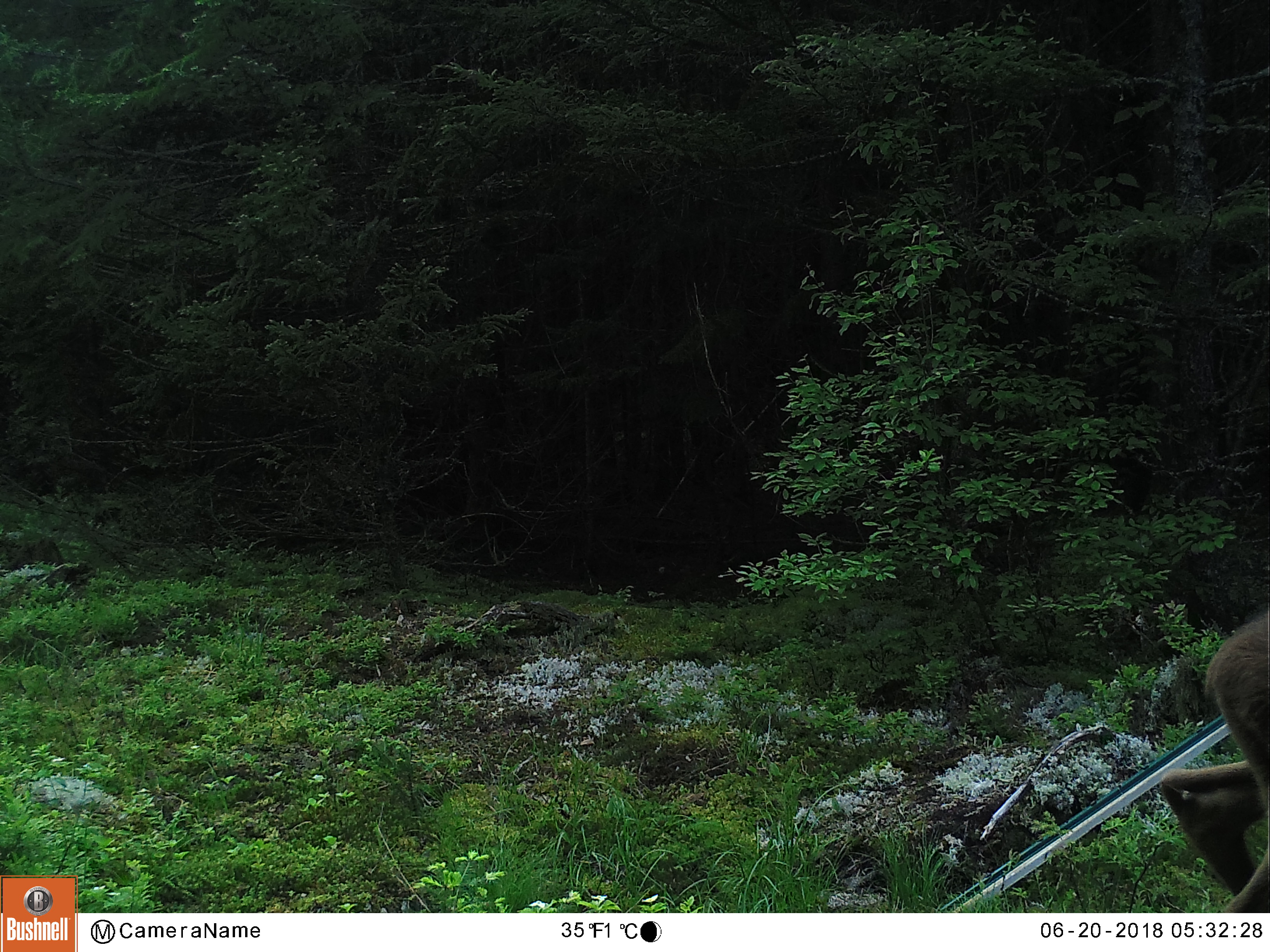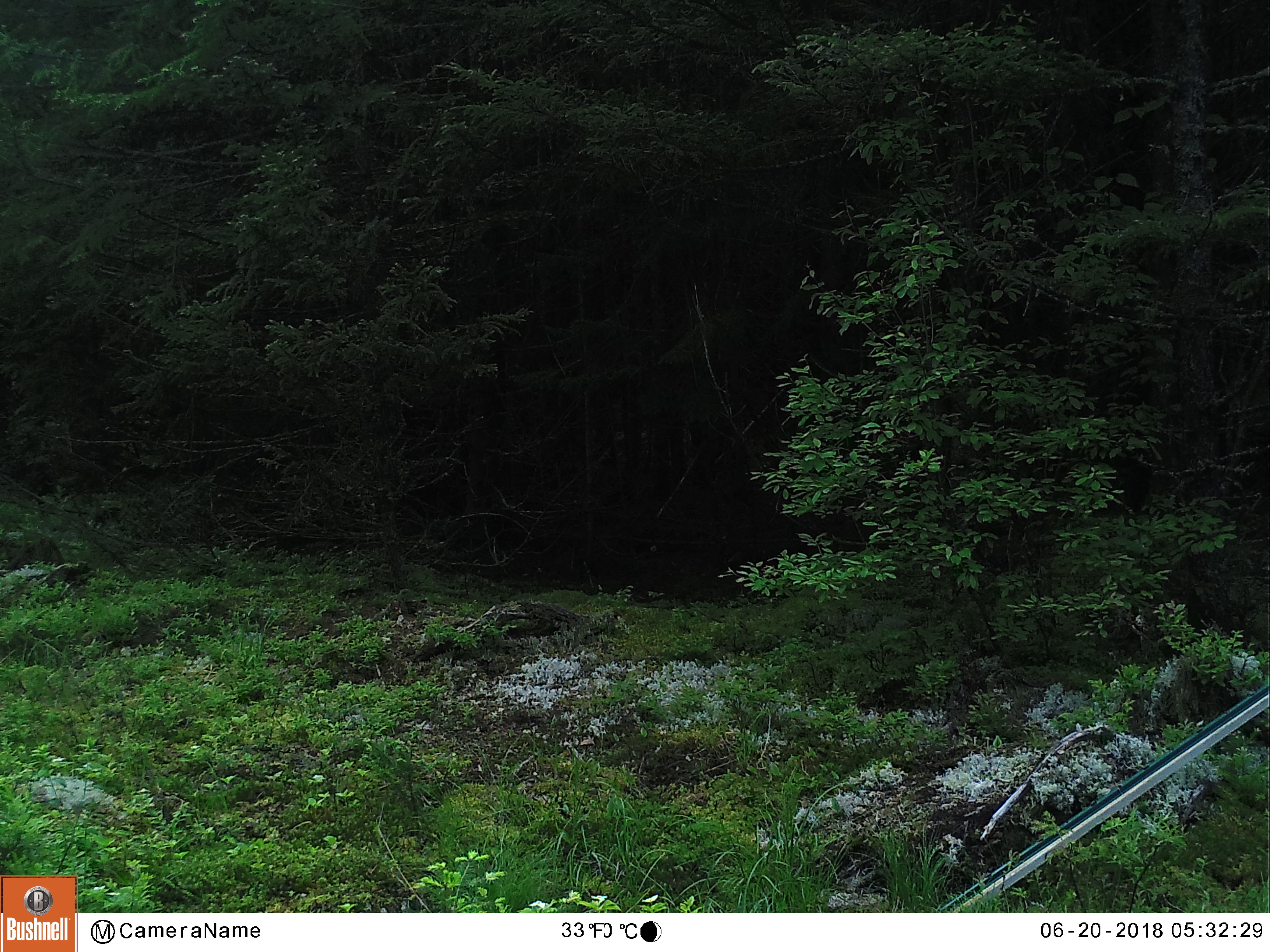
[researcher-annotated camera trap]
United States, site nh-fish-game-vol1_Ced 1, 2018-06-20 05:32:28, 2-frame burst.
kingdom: Animalia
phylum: Chordata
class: Mammalia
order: Artiodactyla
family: Cervidae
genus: Alces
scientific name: Alces alces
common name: moose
Moose (Alces alces).